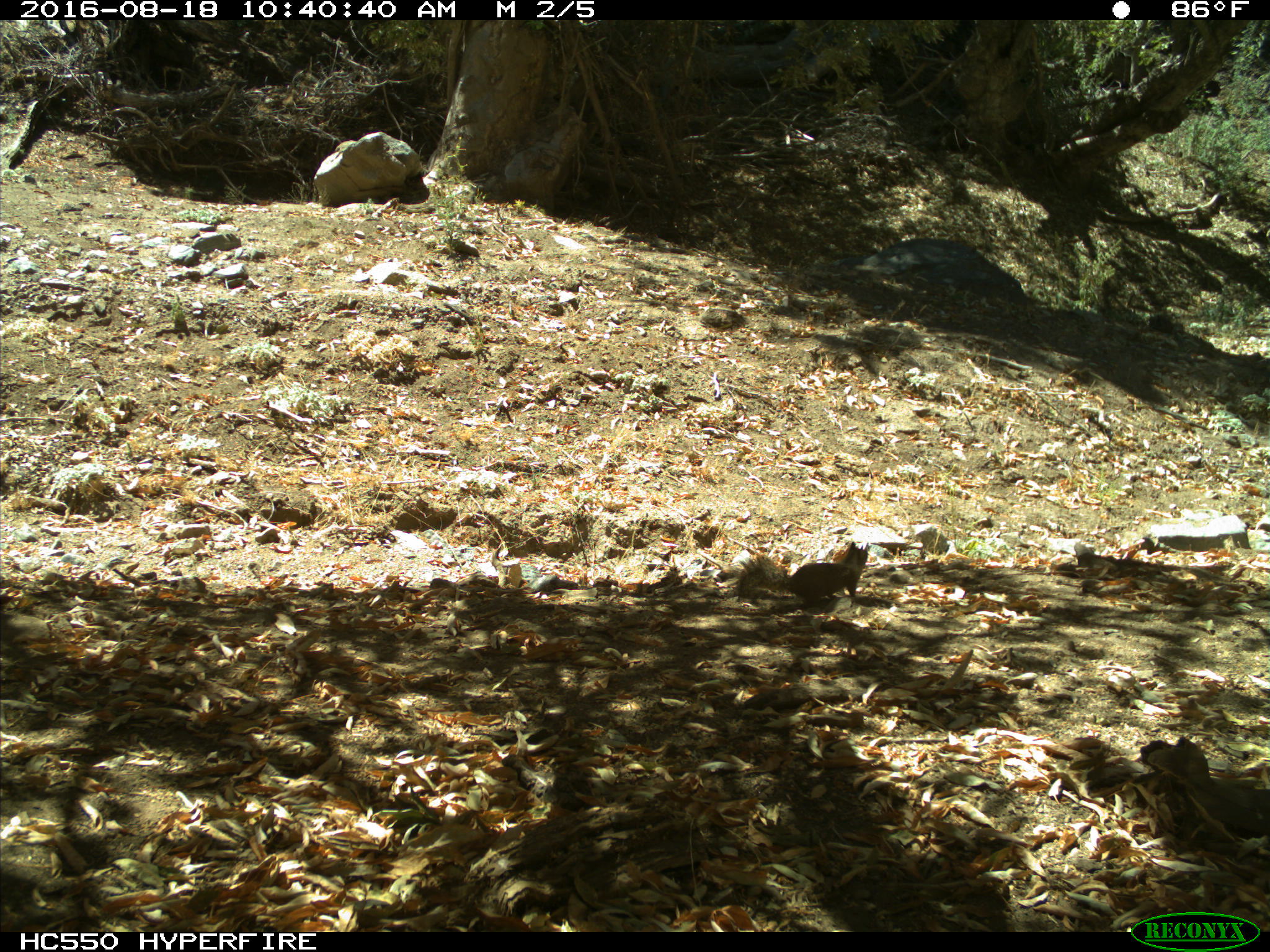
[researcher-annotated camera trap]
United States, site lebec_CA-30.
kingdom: Animalia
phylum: Chordata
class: Mammalia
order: Rodentia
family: Sciuridae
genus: Otospermophilus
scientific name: Otospermophilus beecheyi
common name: california ground squirrel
Otospermophilus beecheyi (california ground squirrel).